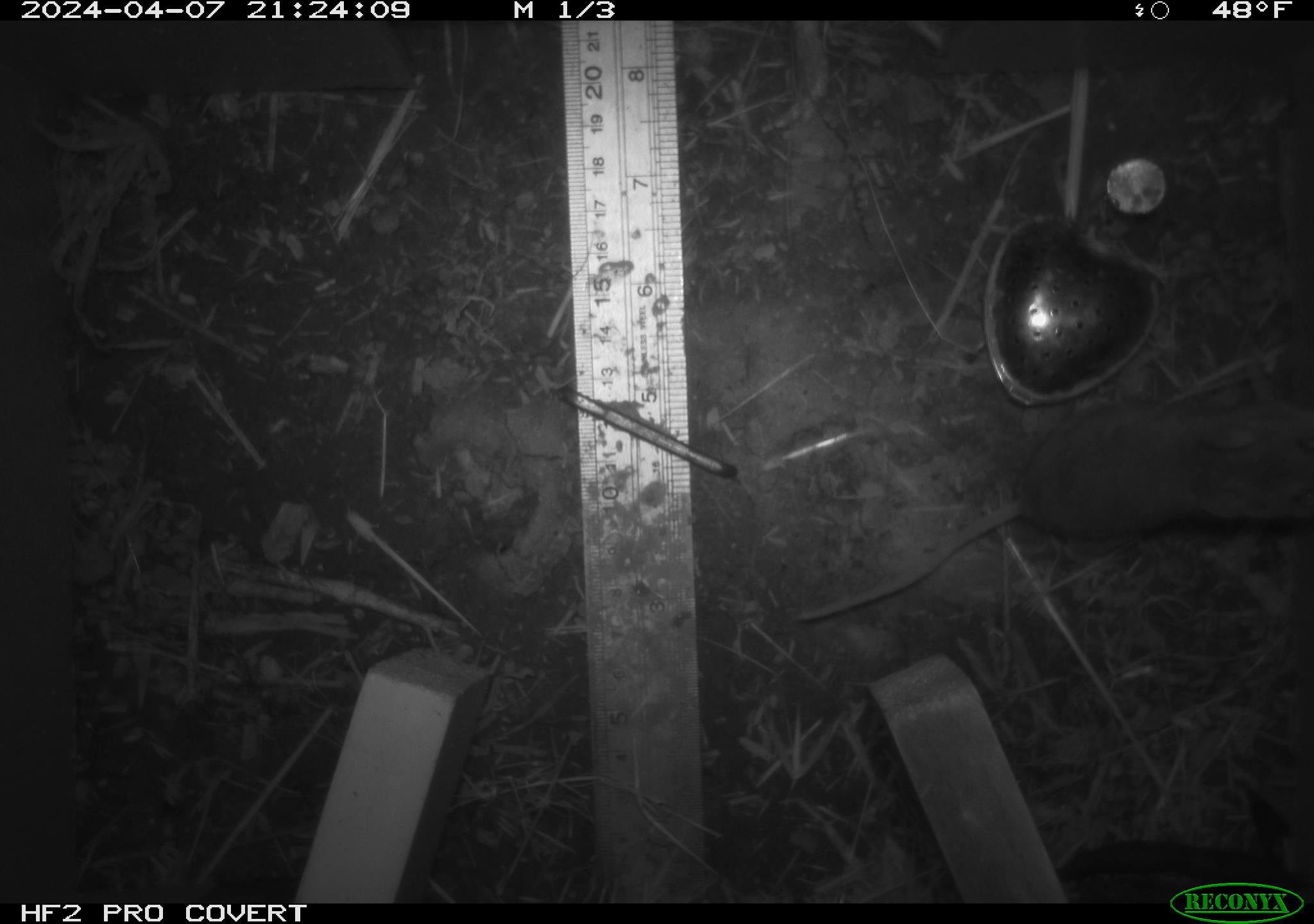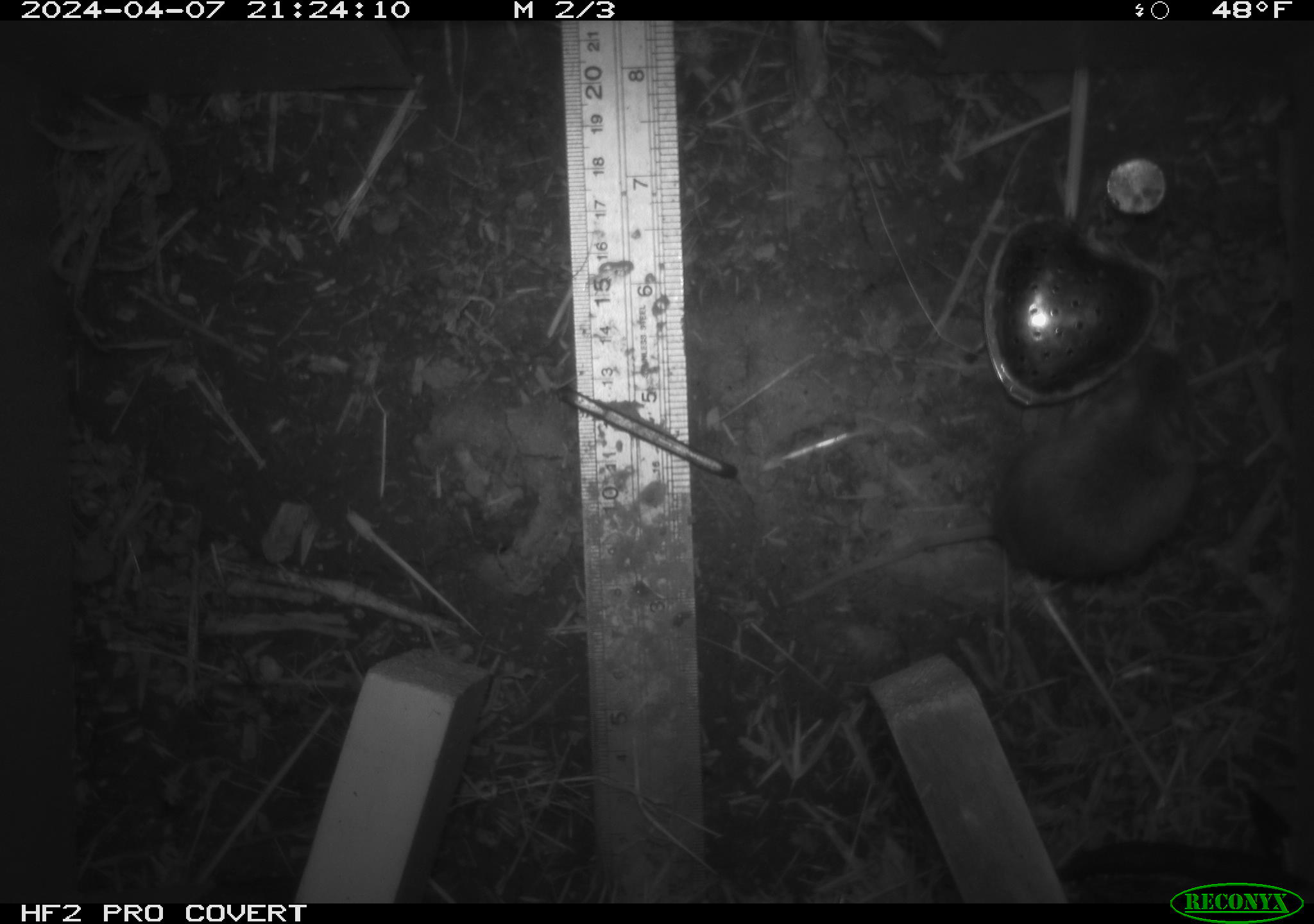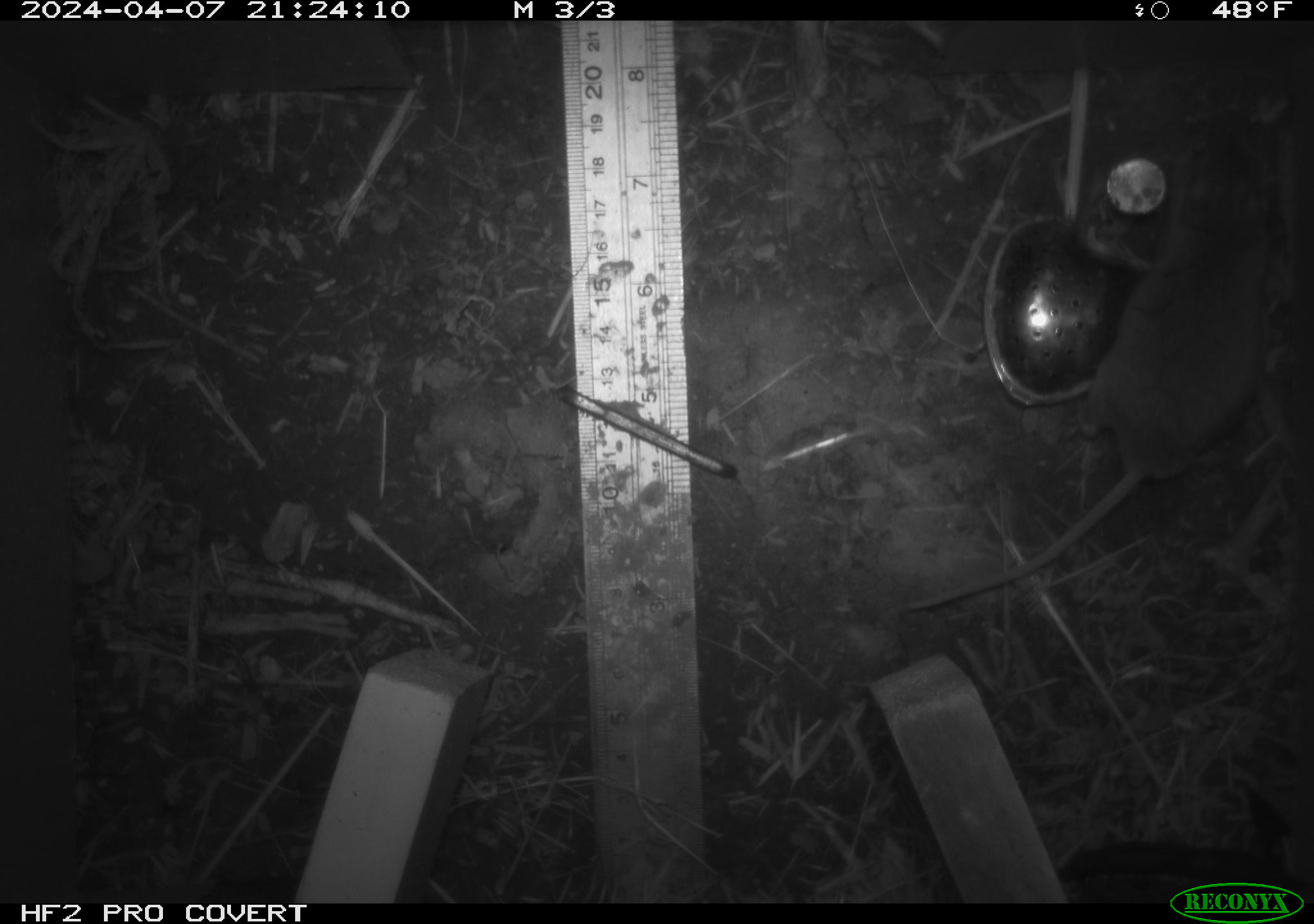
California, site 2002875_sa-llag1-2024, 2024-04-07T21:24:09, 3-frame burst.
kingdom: Animalia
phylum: Chordata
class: Mammalia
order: Rodentia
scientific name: Rodentia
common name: mouse species